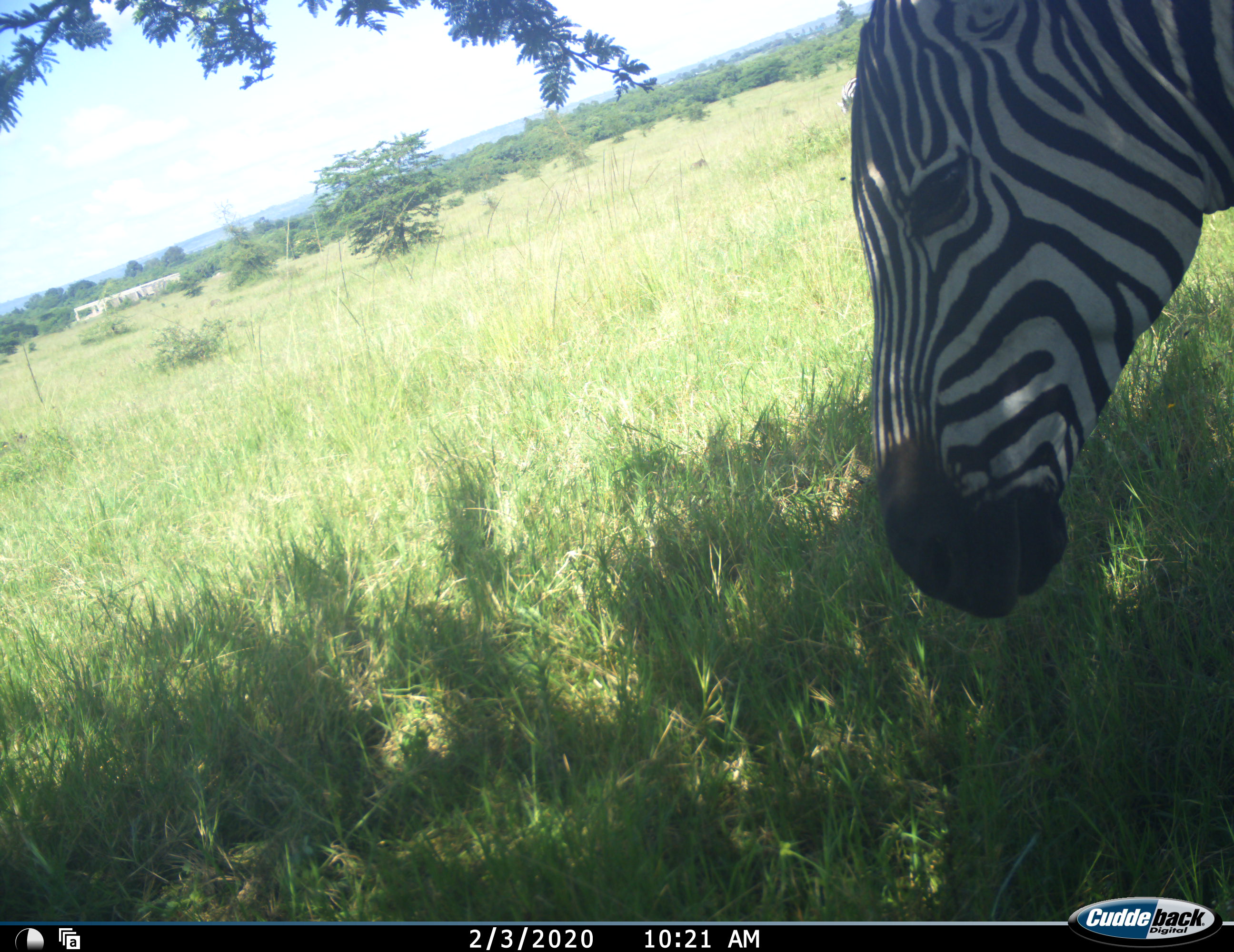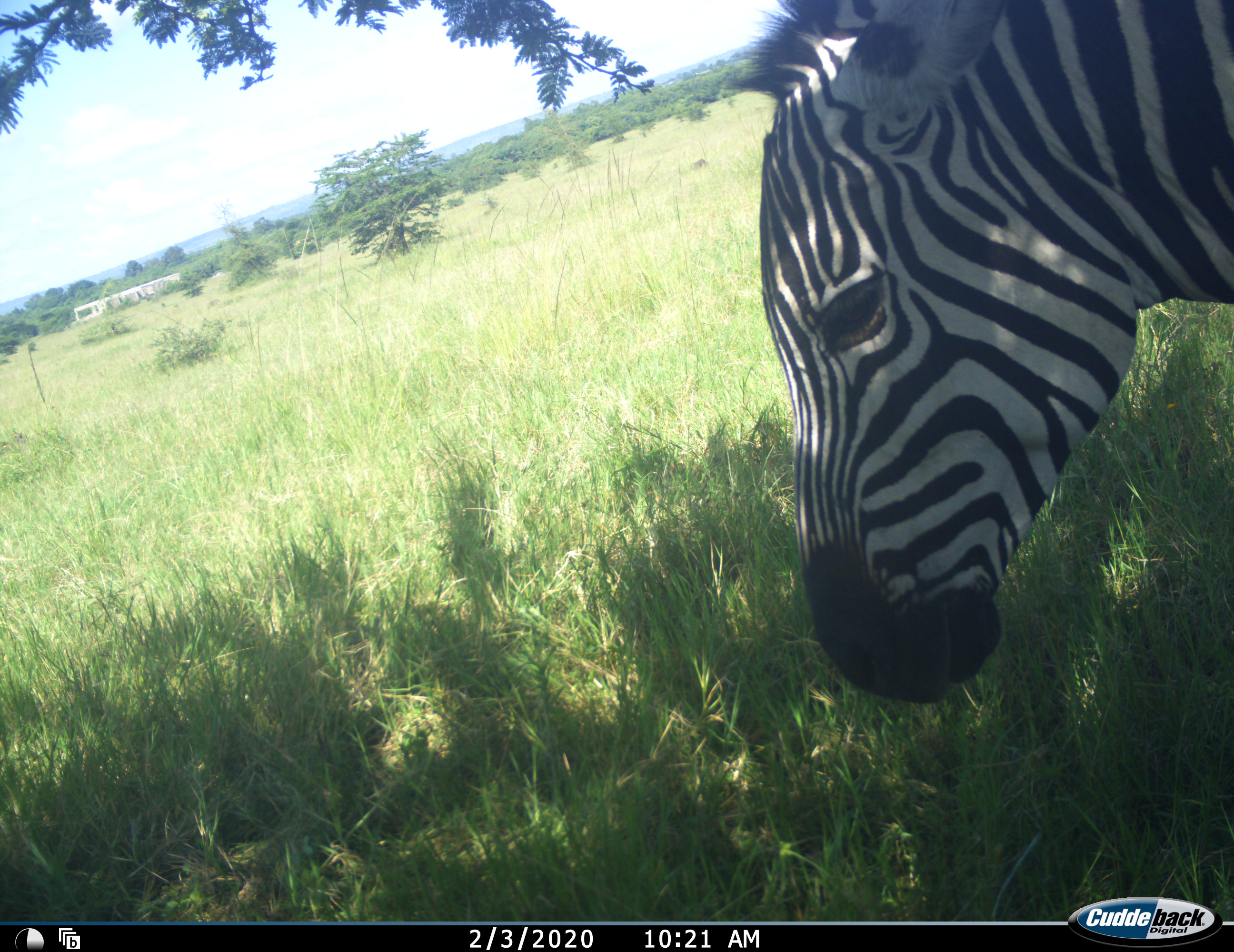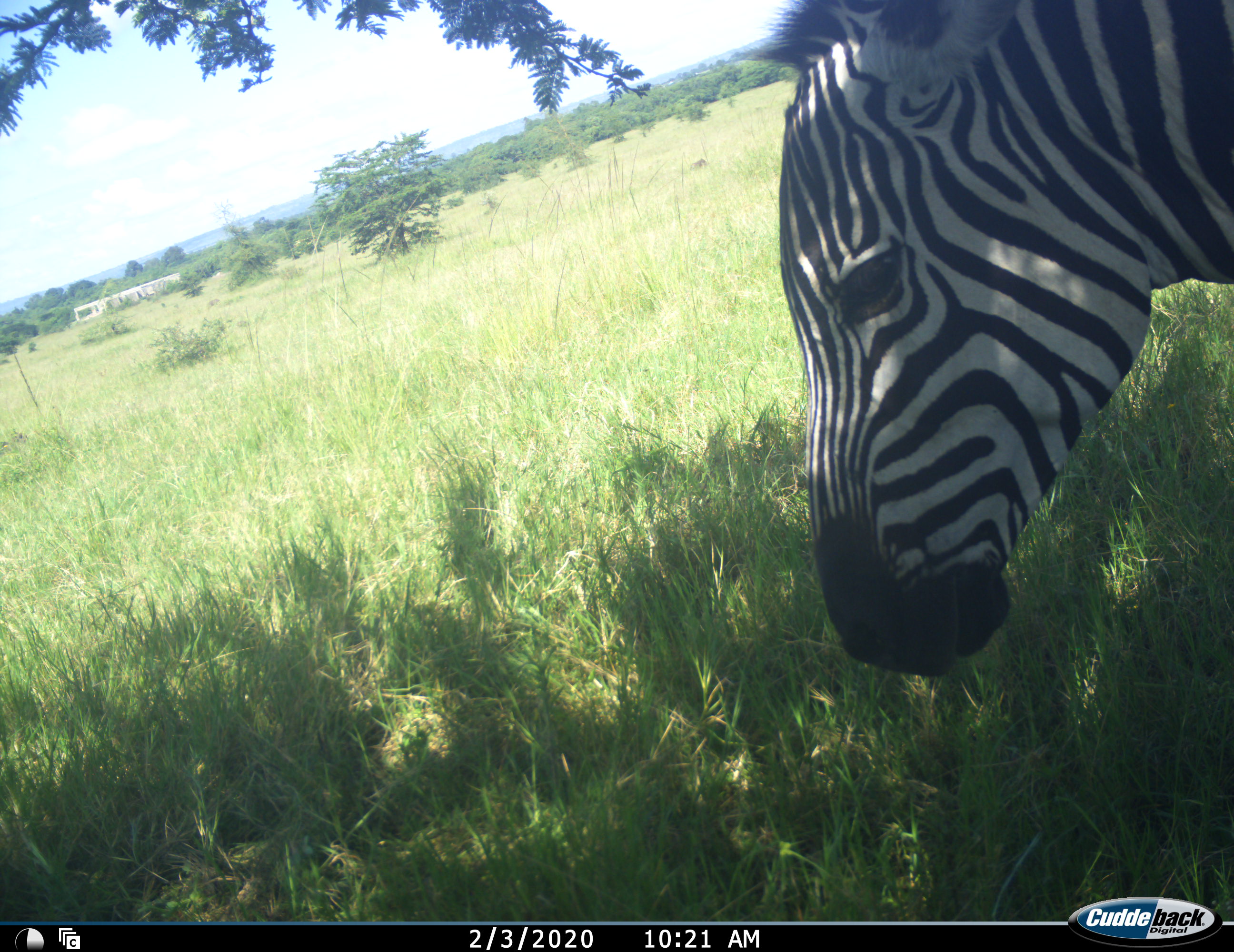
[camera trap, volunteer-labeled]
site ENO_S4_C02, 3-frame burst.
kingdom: Animalia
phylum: Chordata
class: Mammalia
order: Perissodactyla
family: Equidae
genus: Equus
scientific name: Equus quagga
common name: plains zebra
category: zebraplains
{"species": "zebraplains (plains zebra) (Equus quagga)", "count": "1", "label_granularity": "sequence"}